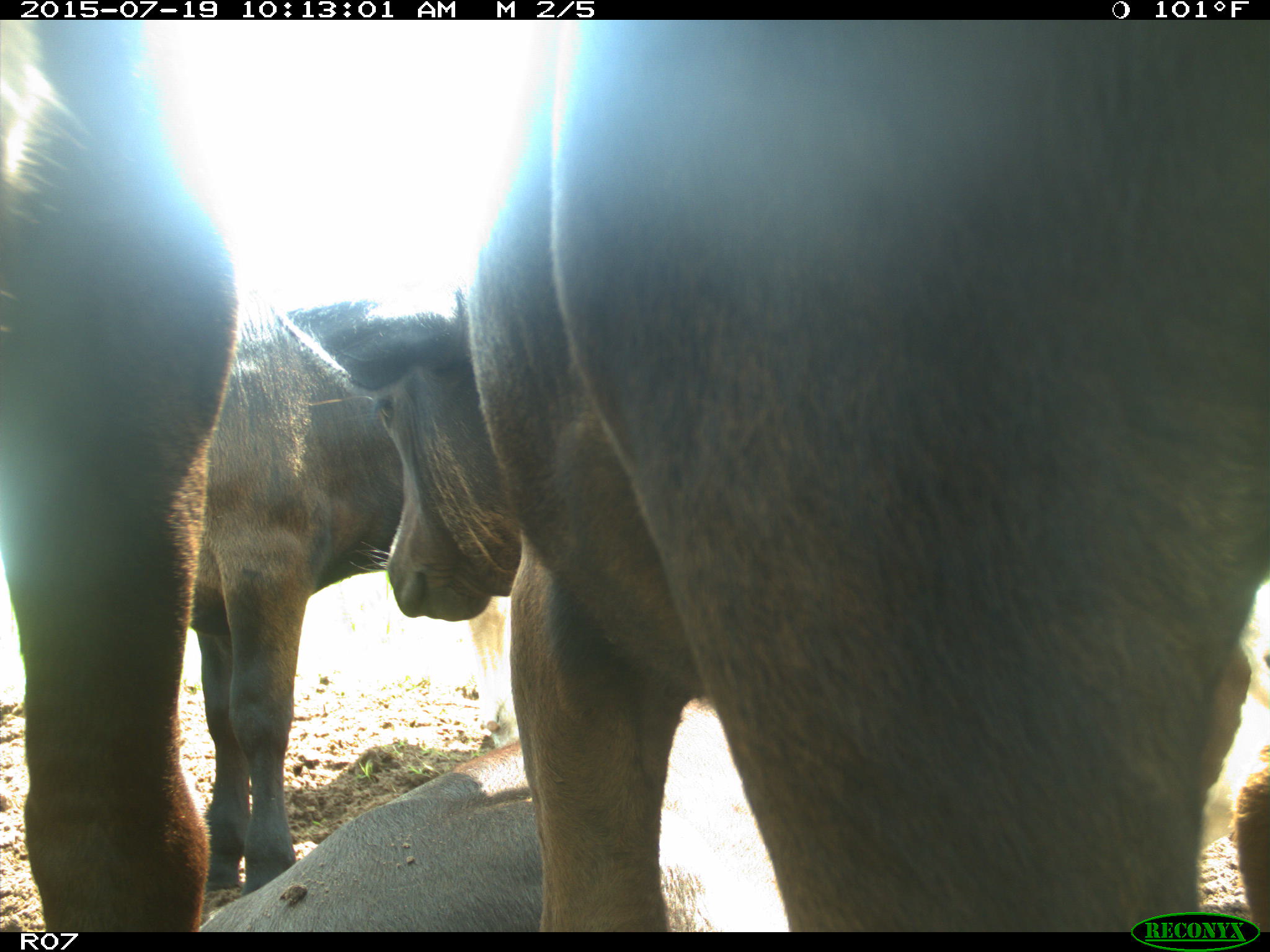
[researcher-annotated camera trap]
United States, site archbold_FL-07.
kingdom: Animalia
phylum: Chordata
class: Mammalia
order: Artiodactyla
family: Bovidae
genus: Bos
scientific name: Bos taurus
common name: domestic cow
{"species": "Bos taurus (domestic cow)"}